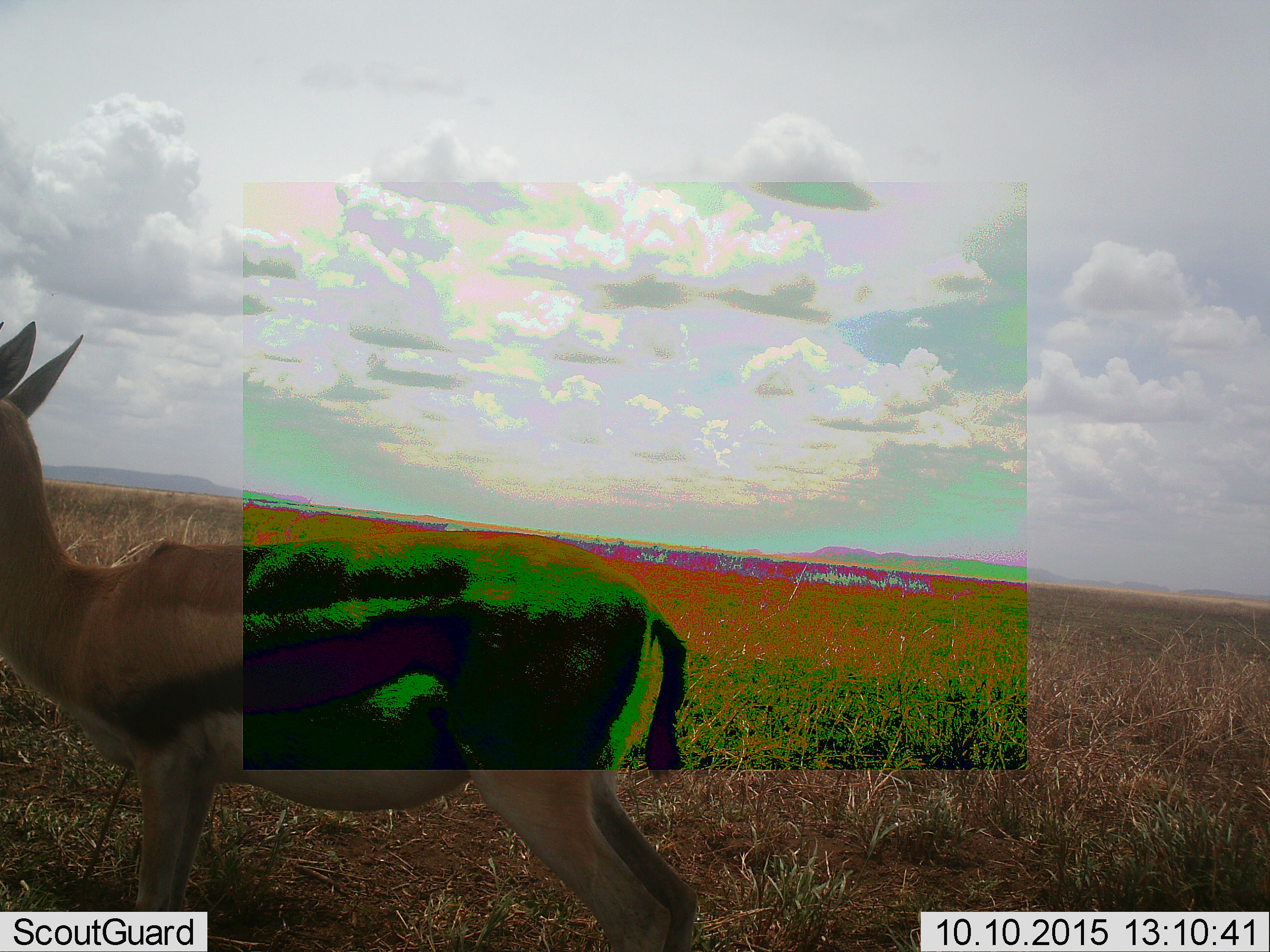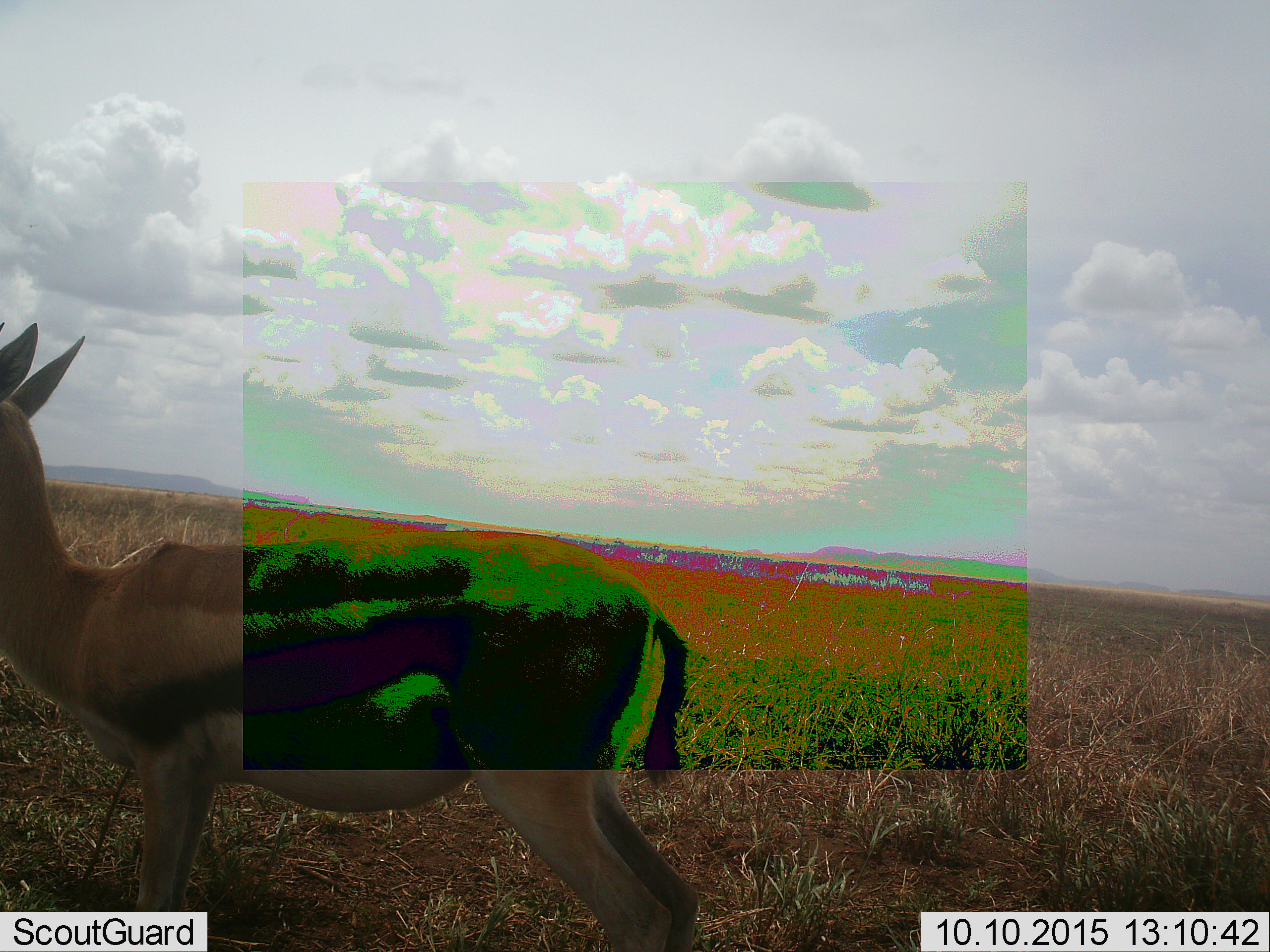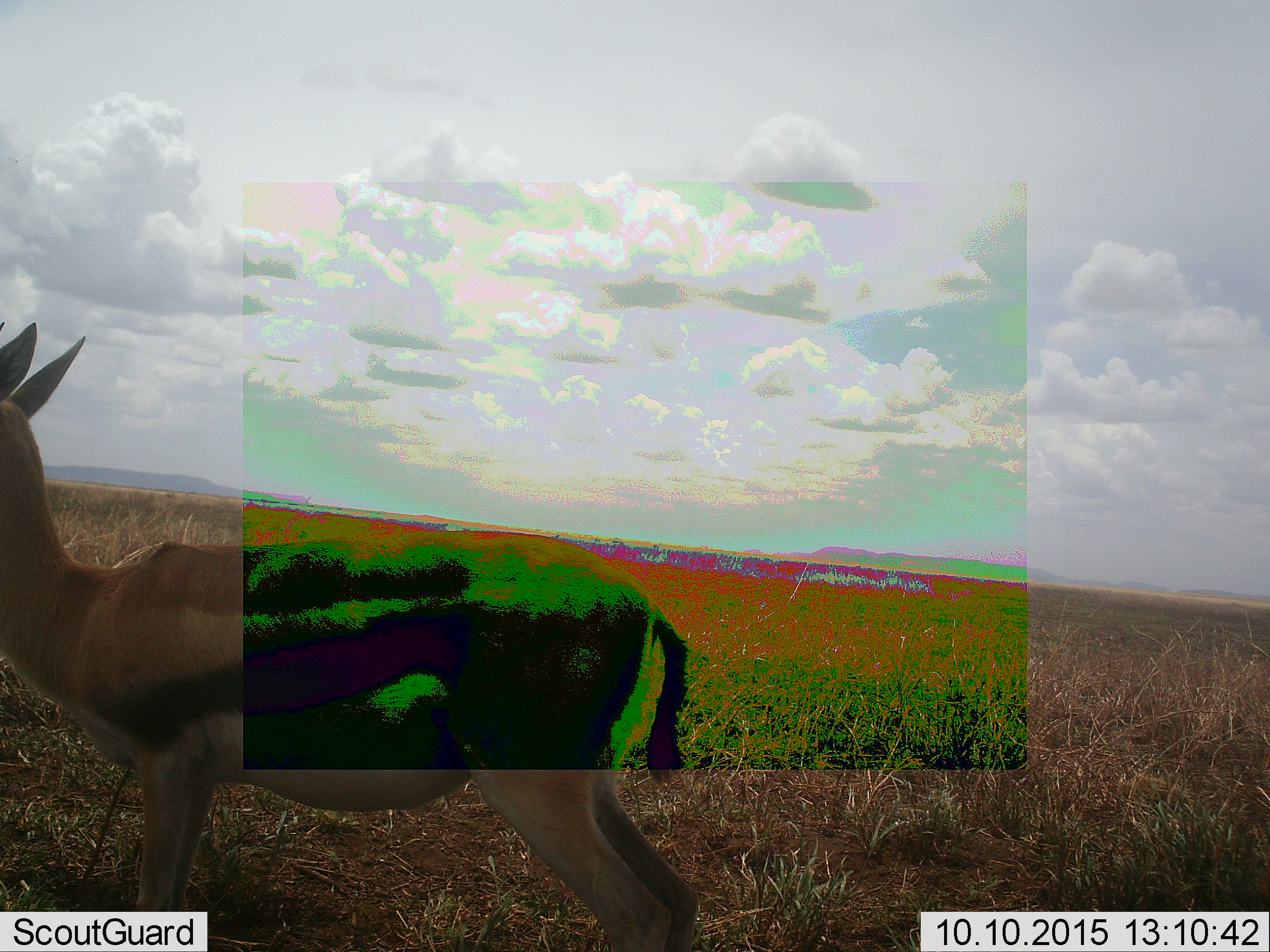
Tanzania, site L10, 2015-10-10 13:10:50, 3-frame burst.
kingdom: Animalia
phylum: Chordata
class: Mammalia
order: Artiodactyla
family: Bovidae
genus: Eudorcas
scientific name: Eudorcas thomsonii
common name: thomson's gazelle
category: gazellethomsons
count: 1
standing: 100%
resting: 0%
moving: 0%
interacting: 0%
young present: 12%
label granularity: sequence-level